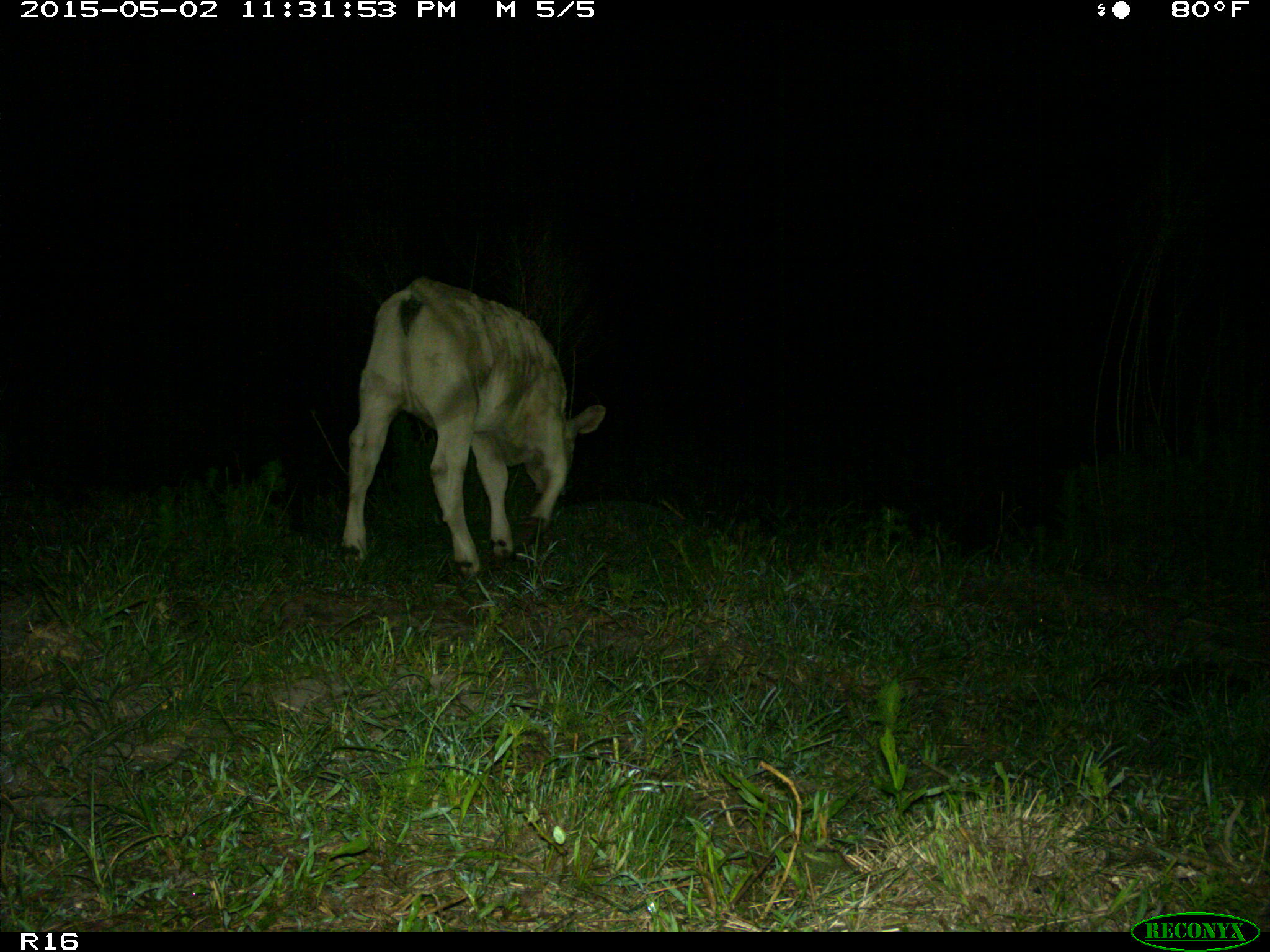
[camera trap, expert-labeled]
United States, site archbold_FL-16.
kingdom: Animalia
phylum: Chordata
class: Mammalia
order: Artiodactyla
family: Bovidae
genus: Bos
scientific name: Bos taurus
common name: domestic cow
Bos taurus (domestic cow).